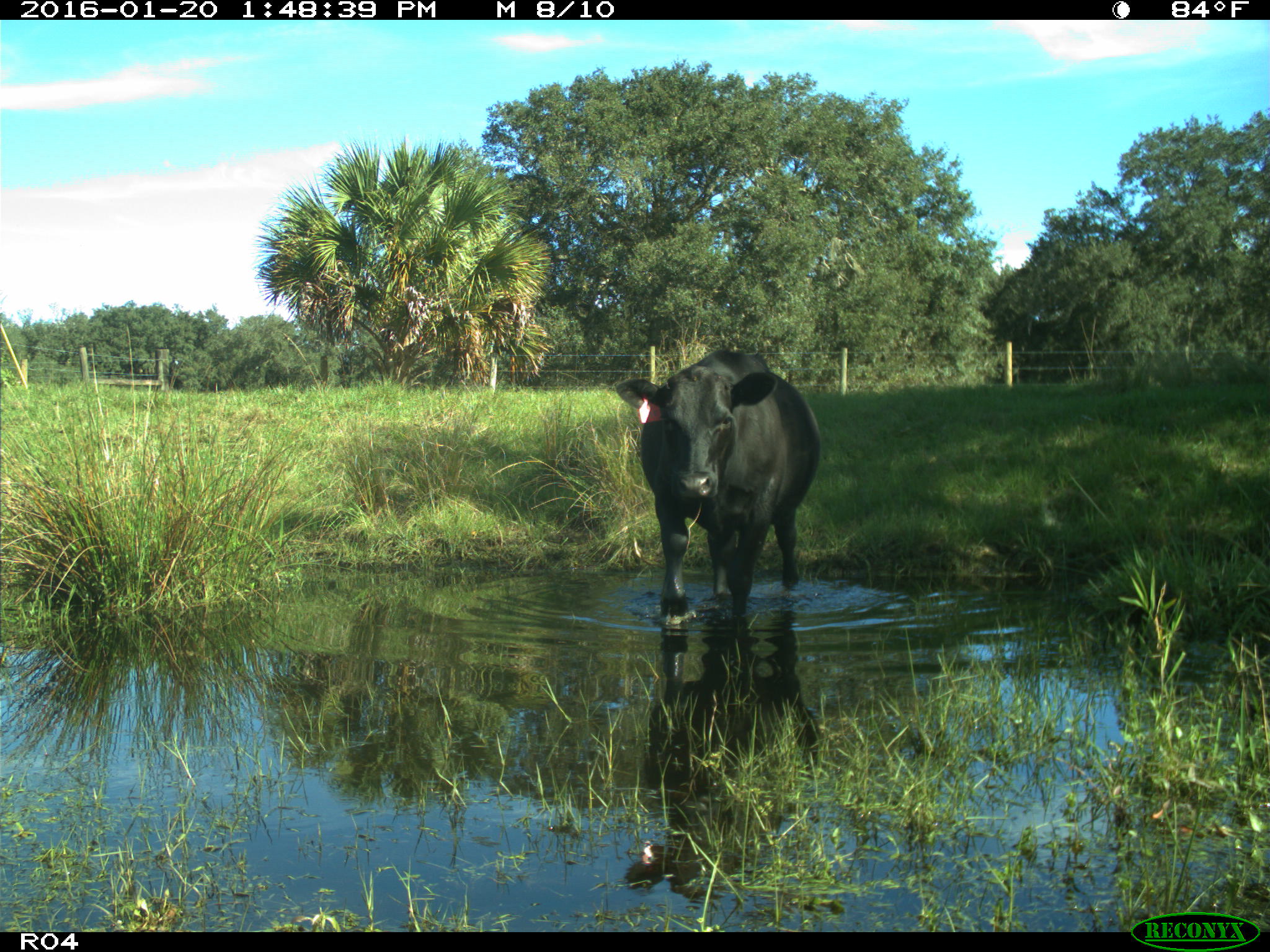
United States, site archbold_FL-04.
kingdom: Animalia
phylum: Chordata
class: Mammalia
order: Artiodactyla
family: Bovidae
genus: Bos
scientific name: Bos taurus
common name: domestic cow